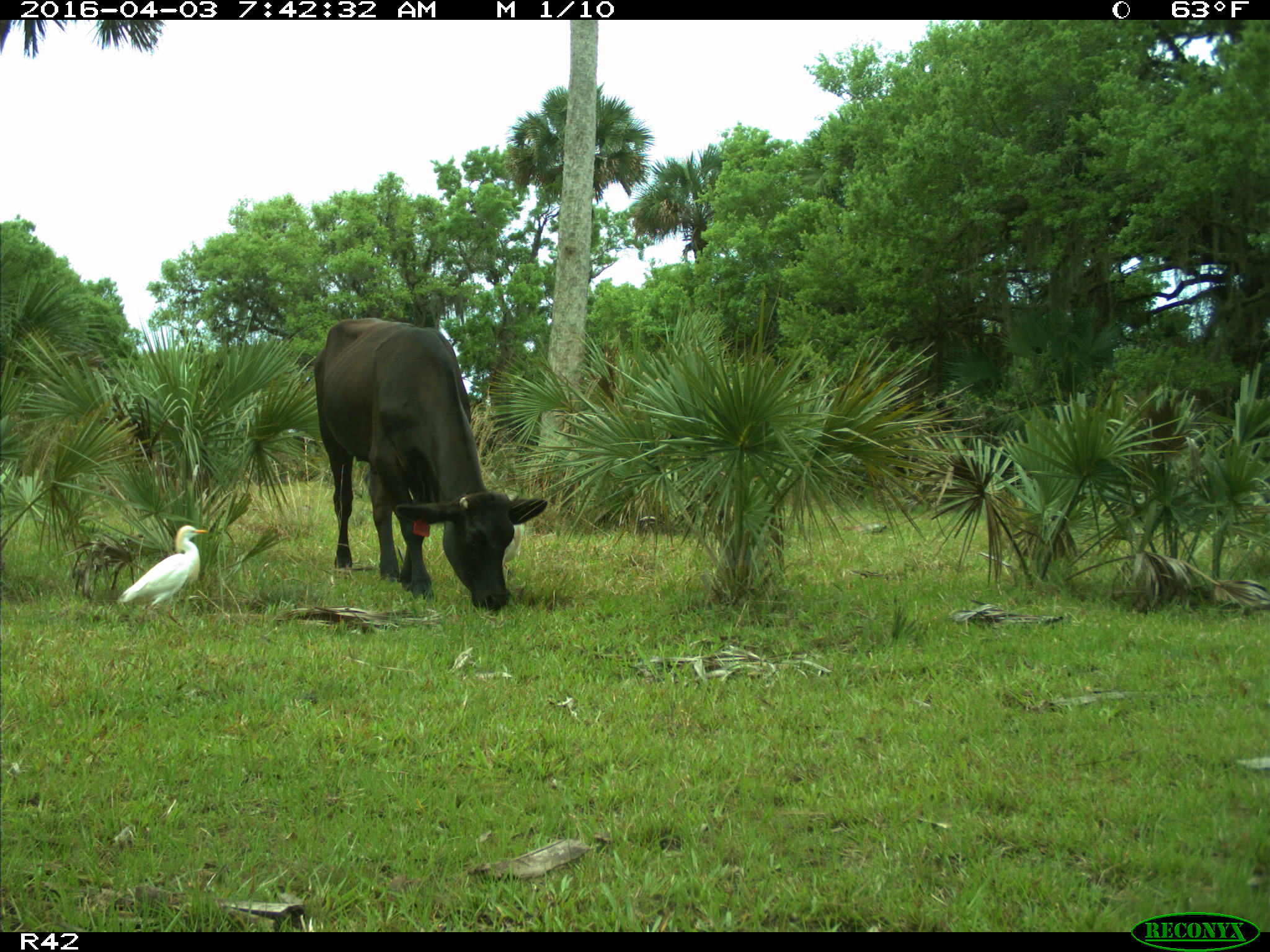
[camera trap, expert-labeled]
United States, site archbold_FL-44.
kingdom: Animalia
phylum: Chordata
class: Mammalia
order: Artiodactyla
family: Bovidae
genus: Bos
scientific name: Bos taurus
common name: domestic cow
Bos taurus (domestic cow).